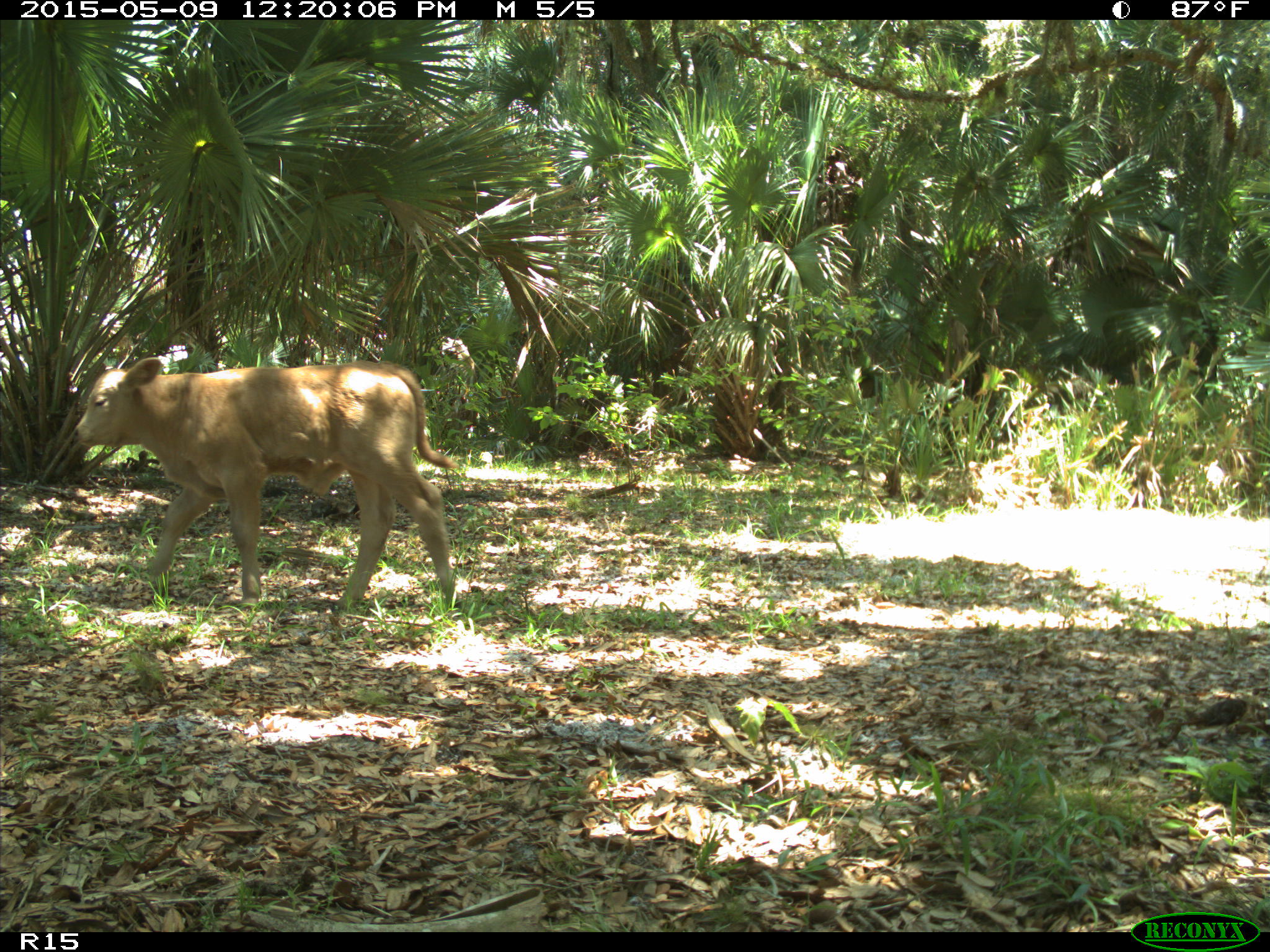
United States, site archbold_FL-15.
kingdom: Animalia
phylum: Chordata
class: Mammalia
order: Artiodactyla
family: Bovidae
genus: Bos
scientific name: Bos taurus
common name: domestic cow